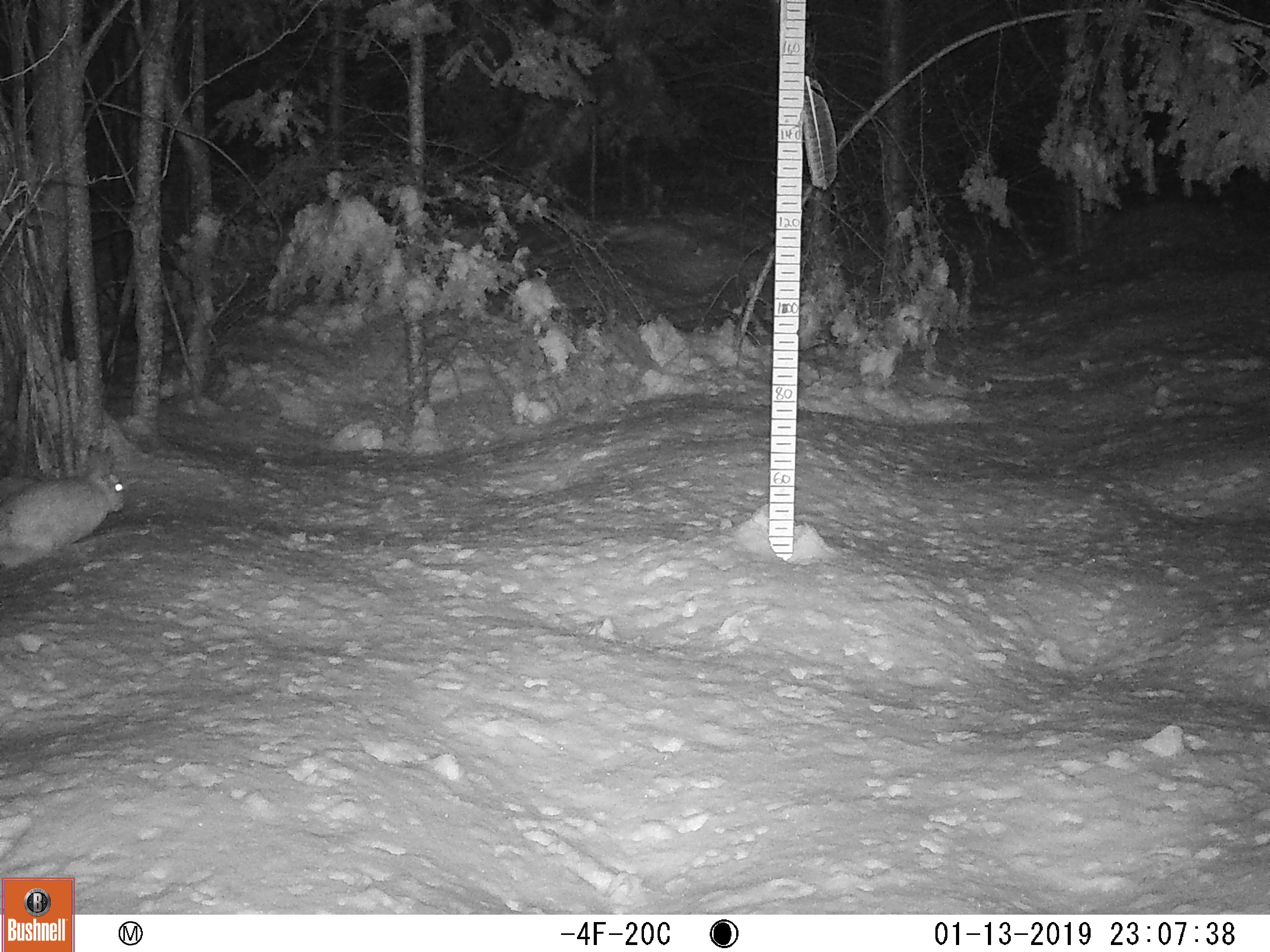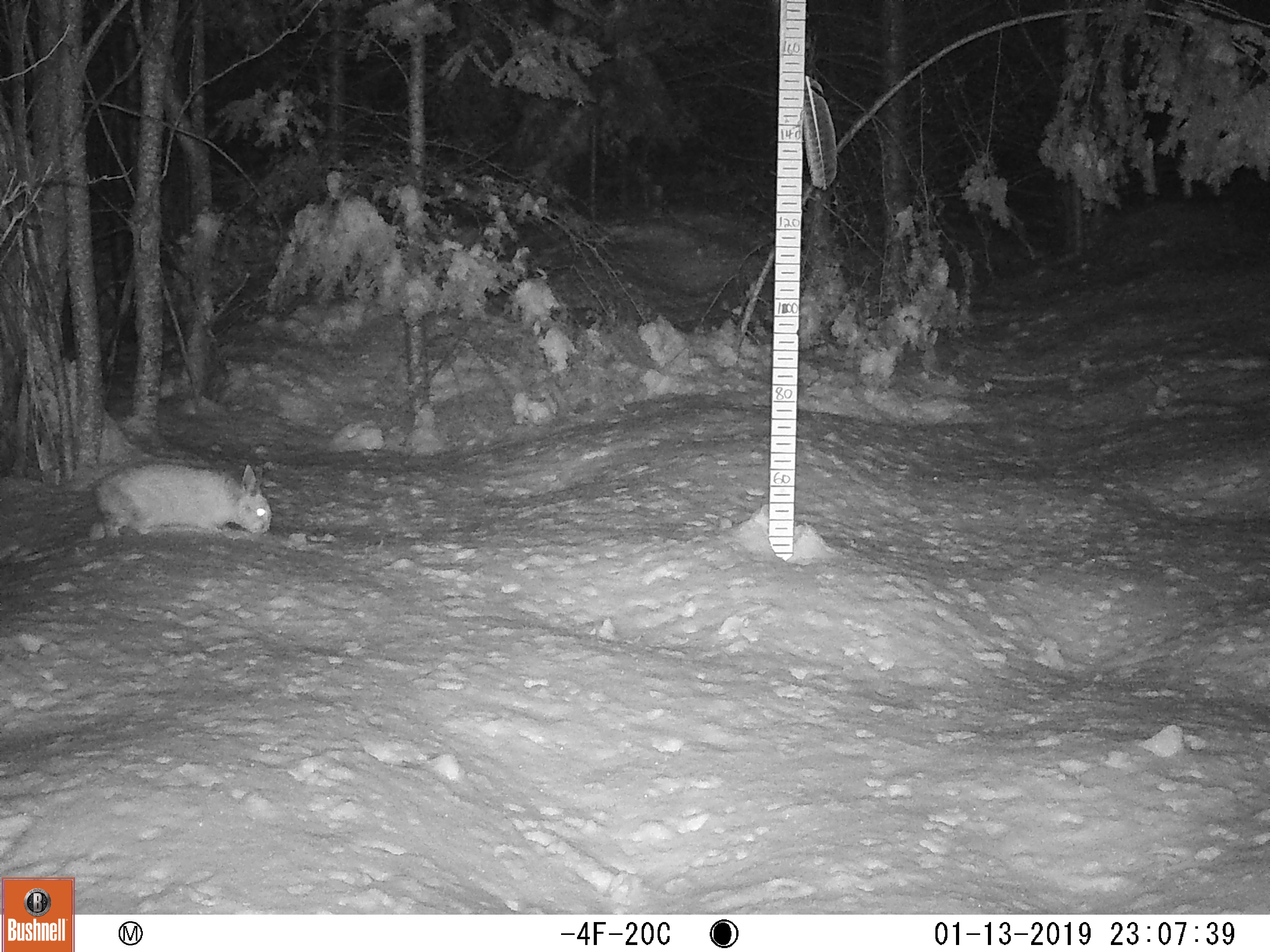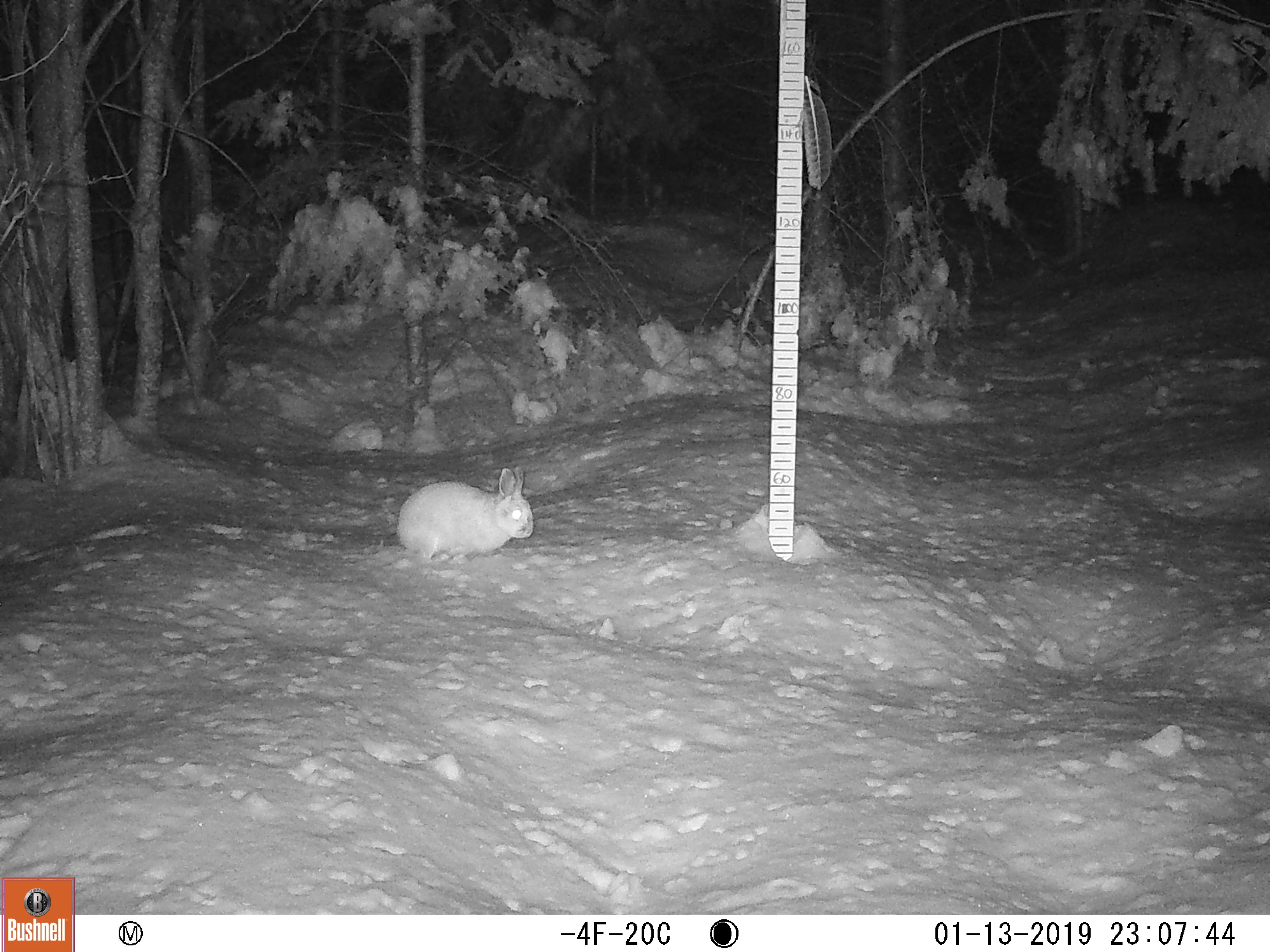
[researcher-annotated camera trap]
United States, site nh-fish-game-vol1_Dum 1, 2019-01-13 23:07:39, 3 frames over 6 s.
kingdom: Animalia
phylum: Chordata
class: Mammalia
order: Lagomorpha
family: Leporidae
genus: Lepus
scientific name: Lepus americanus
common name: snowshoe hare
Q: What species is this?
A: Snowshoe hare (Lepus americanus).